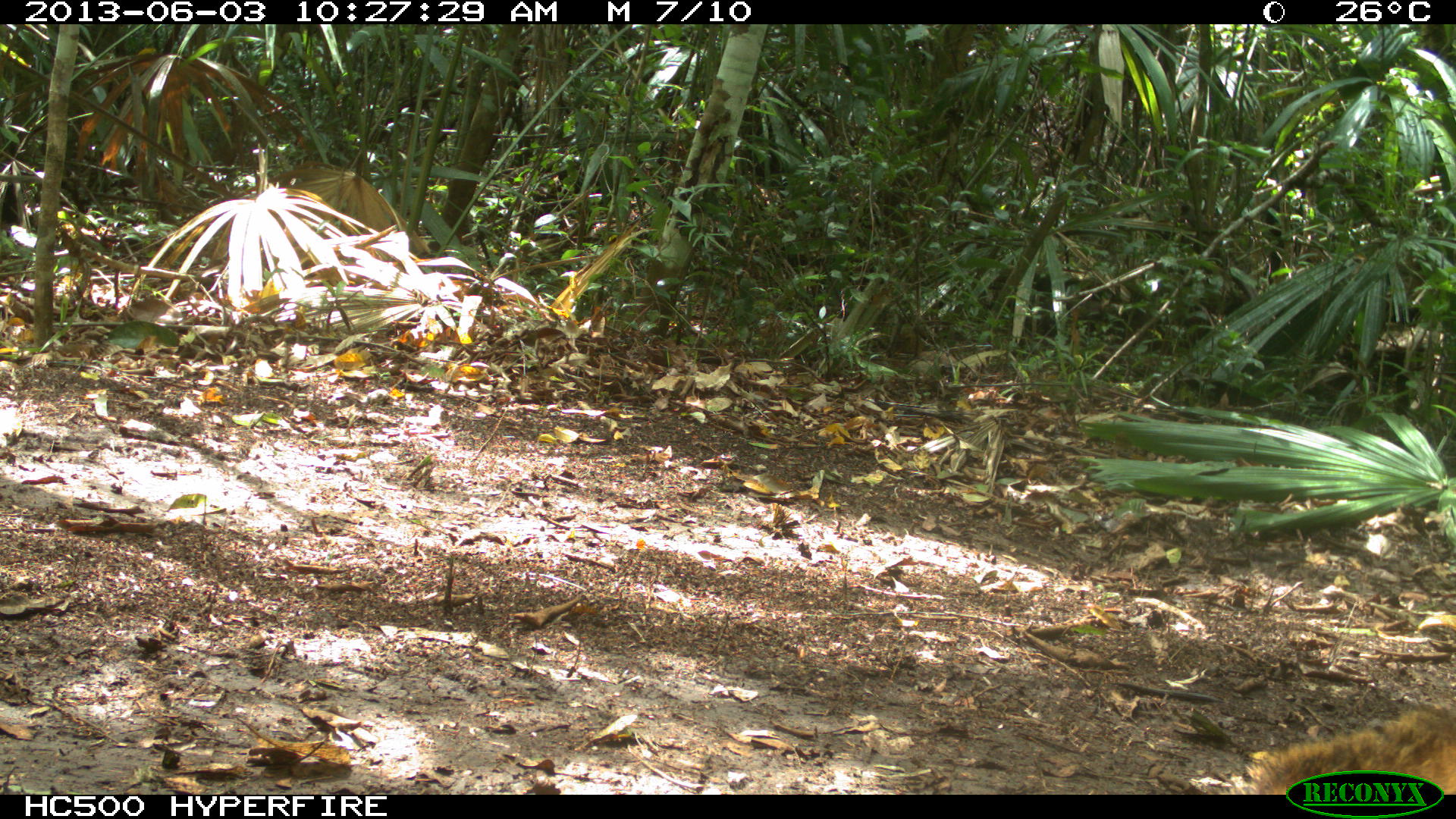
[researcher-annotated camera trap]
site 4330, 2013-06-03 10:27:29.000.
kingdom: Animalia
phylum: Chordata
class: Mammalia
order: Carnivora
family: Procyonidae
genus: Nasua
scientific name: Nasua narica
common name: white-nosed coati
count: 1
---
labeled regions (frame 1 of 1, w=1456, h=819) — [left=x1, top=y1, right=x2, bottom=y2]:
nasua narica: [left=1244, top=707, right=1454, bottom=795]